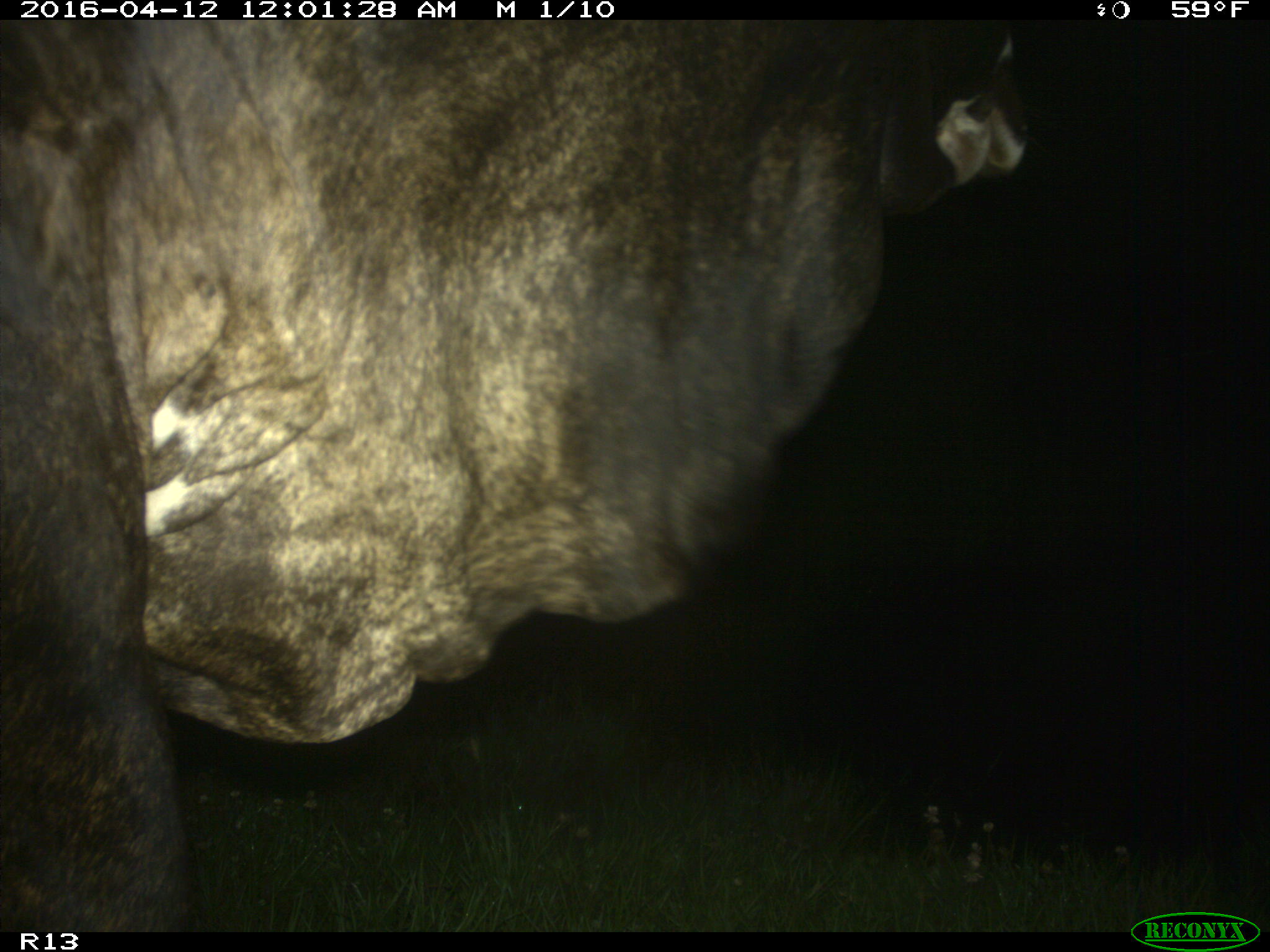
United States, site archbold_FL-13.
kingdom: Animalia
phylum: Chordata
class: Mammalia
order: Artiodactyla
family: Bovidae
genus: Bos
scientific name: Bos taurus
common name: domestic cow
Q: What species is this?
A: Bos taurus (domestic cow).